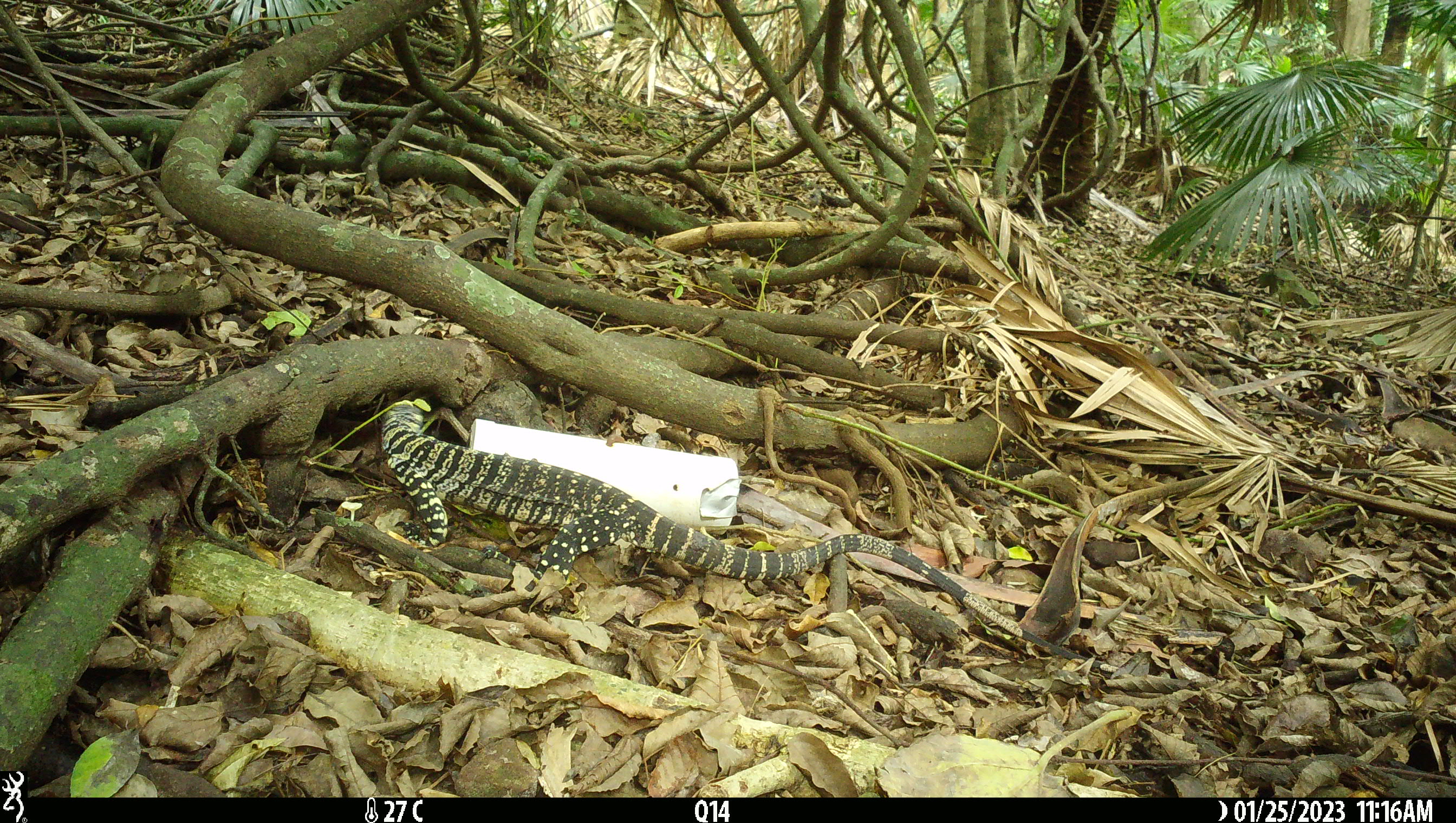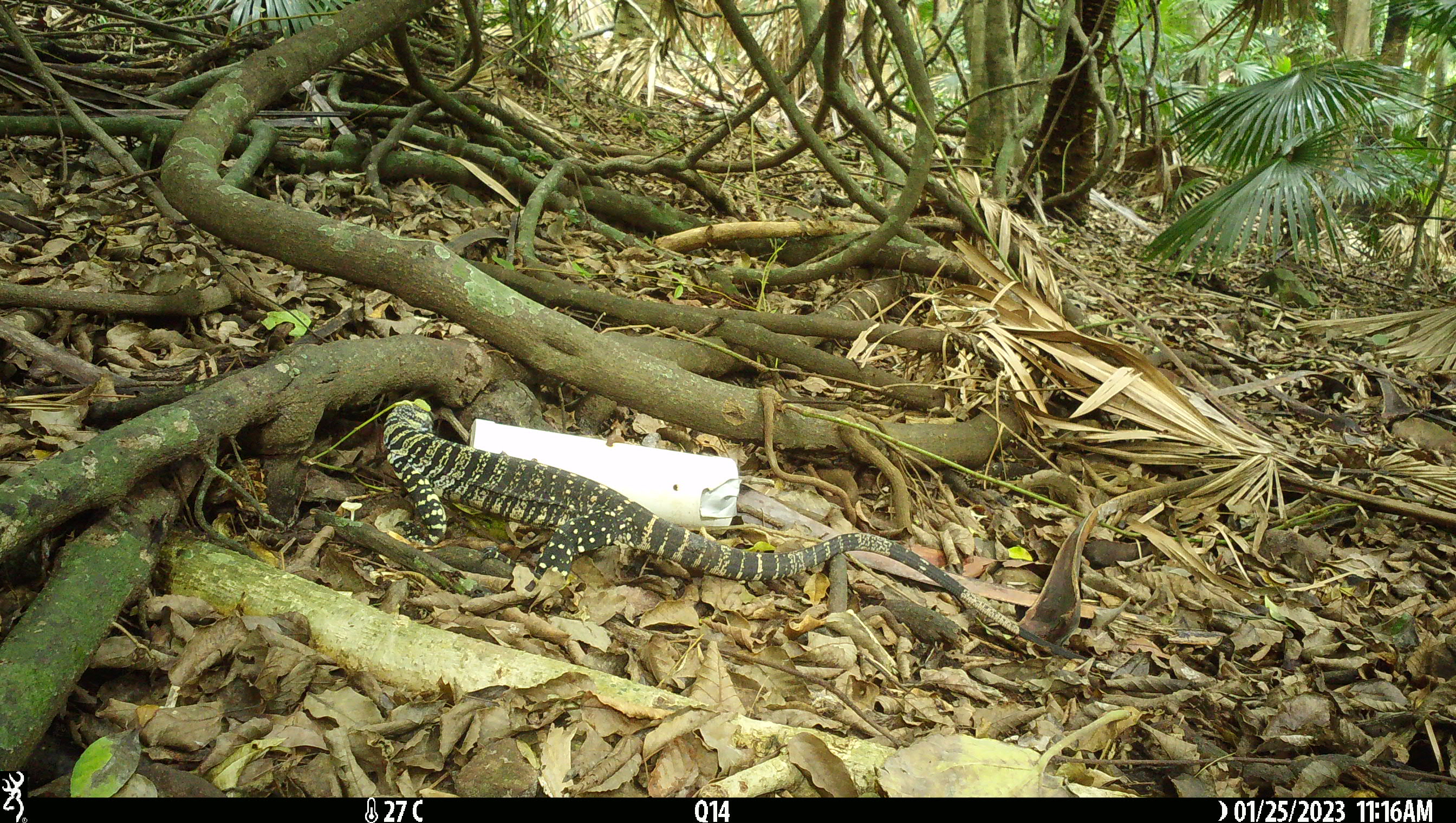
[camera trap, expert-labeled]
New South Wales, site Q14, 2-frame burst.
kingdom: Animalia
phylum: Chordata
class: Reptilia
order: Squamata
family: Varanidae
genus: Varanus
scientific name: Varanus varius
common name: lace monitor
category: goanna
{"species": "goanna (lace monitor) (Varanus varius)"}